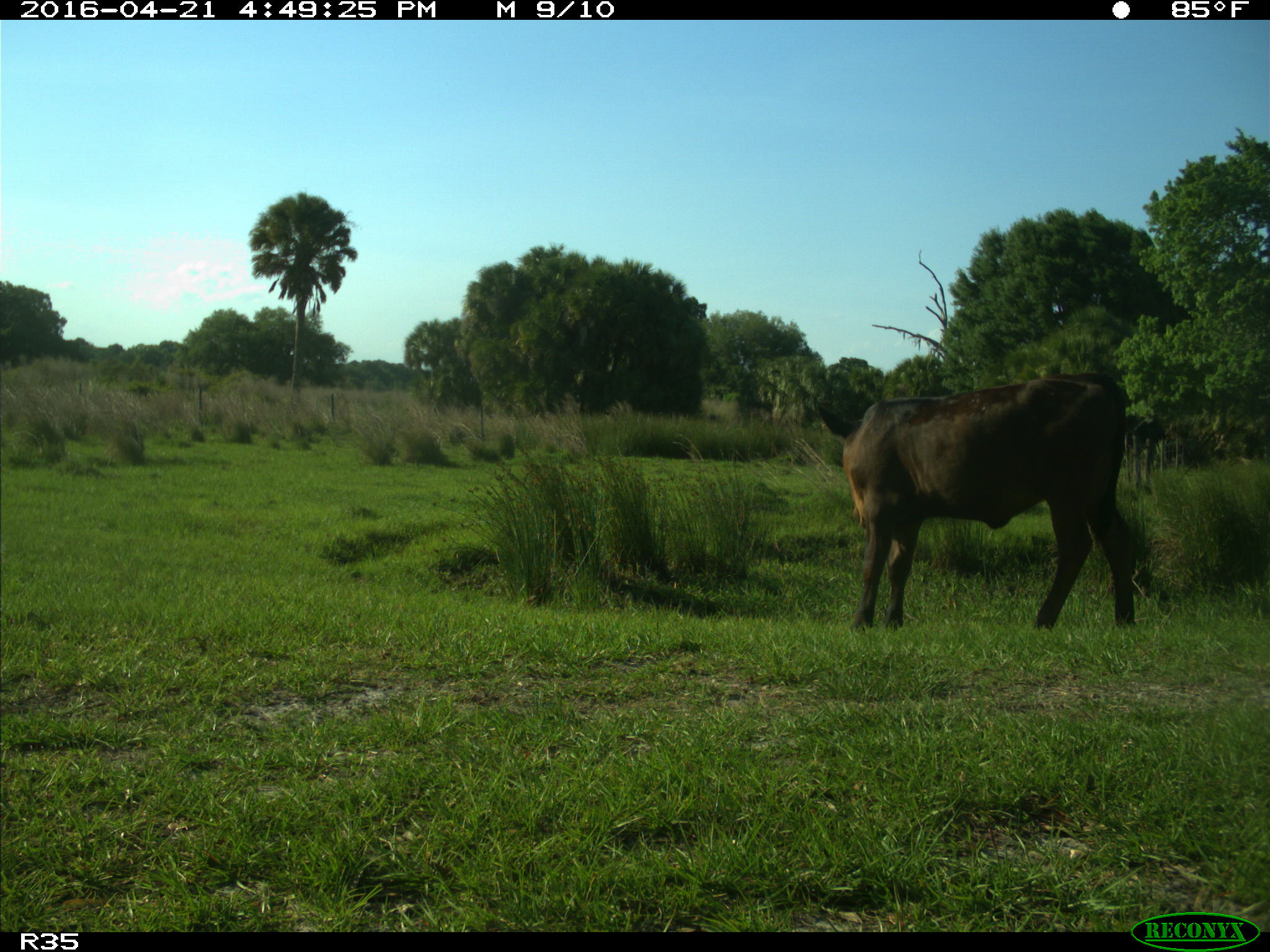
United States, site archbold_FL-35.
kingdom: Animalia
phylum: Chordata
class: Mammalia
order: Artiodactyla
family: Bovidae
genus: Bos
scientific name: Bos taurus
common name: domestic cow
Bos taurus (domestic cow).